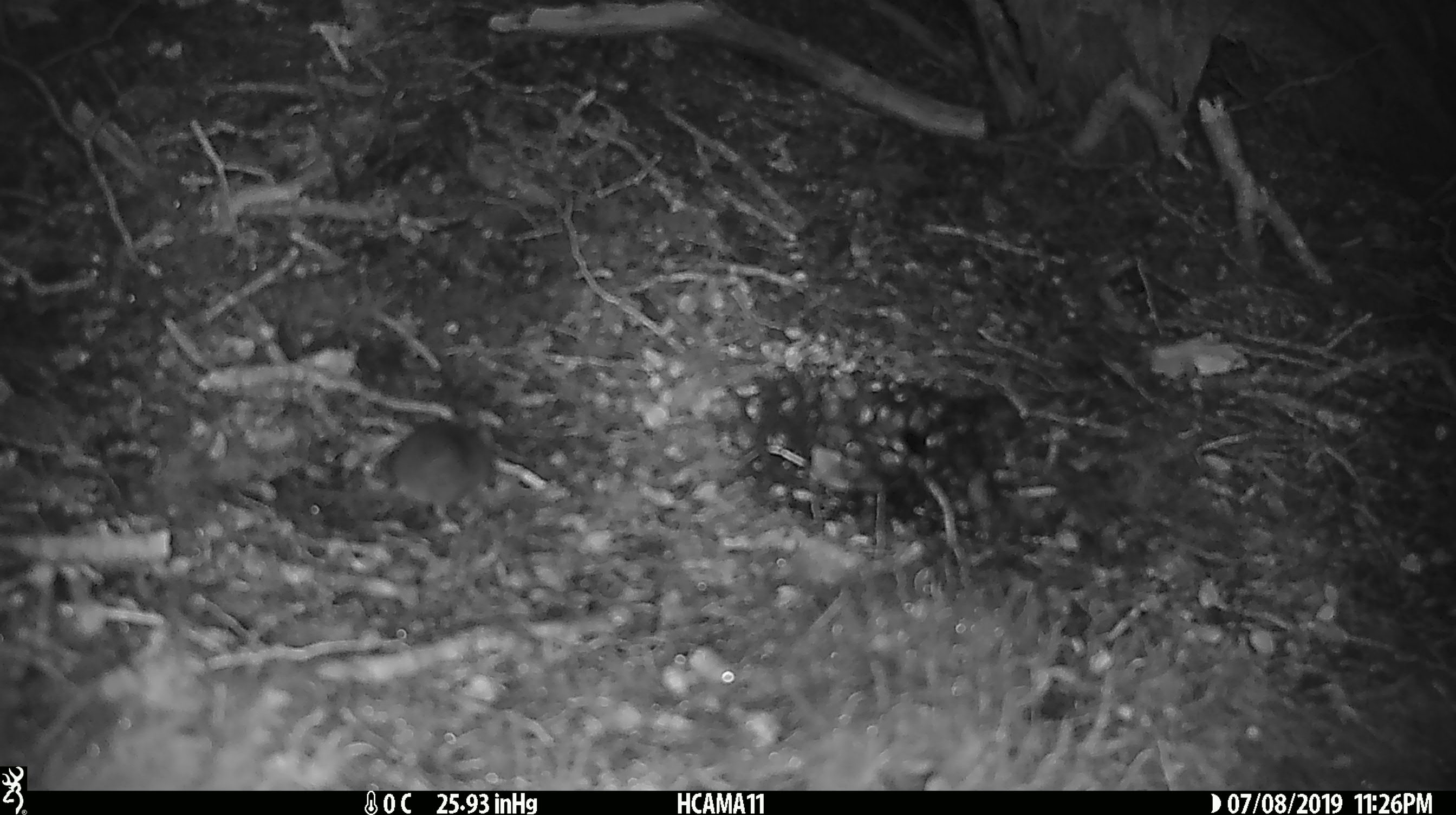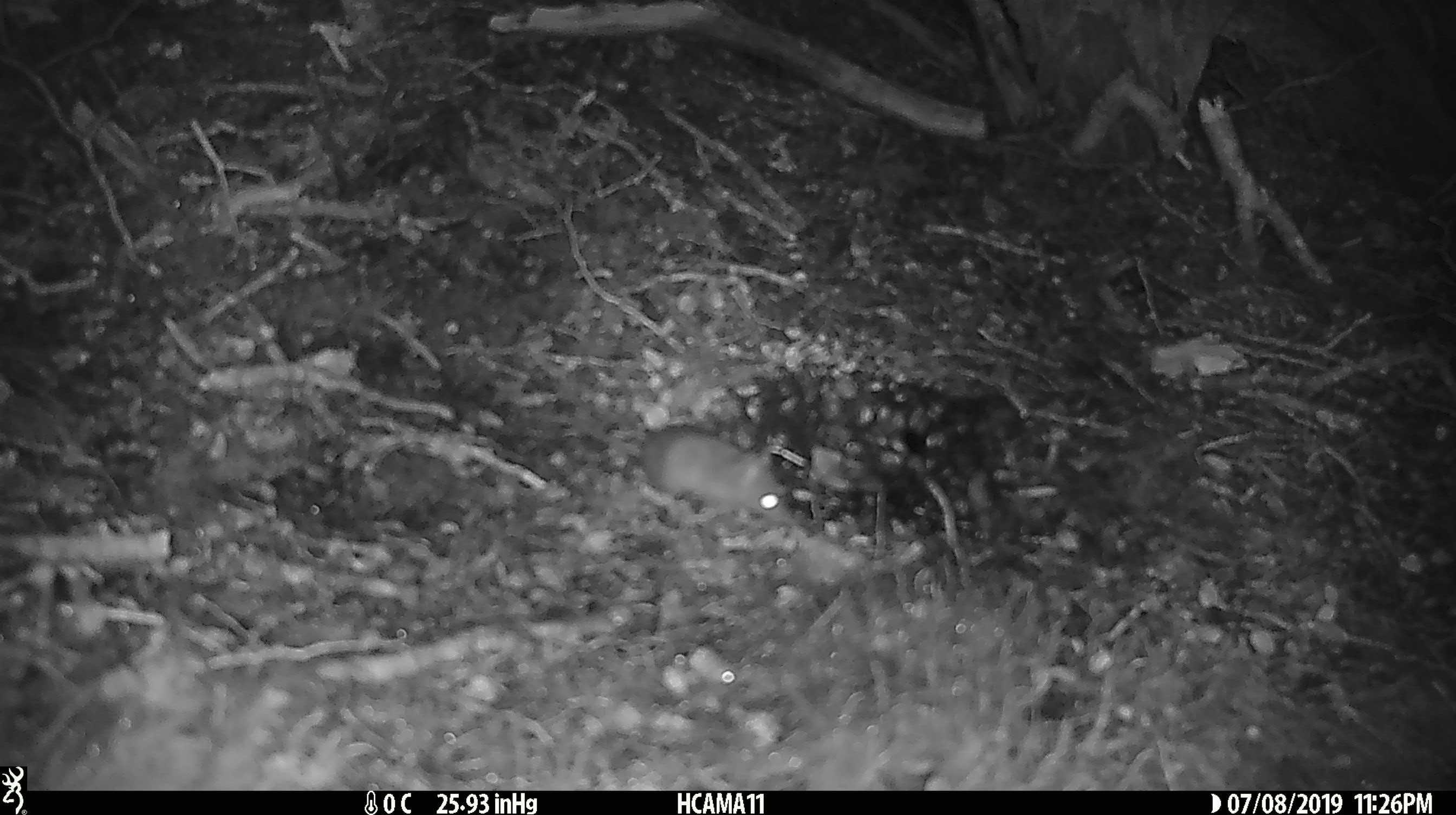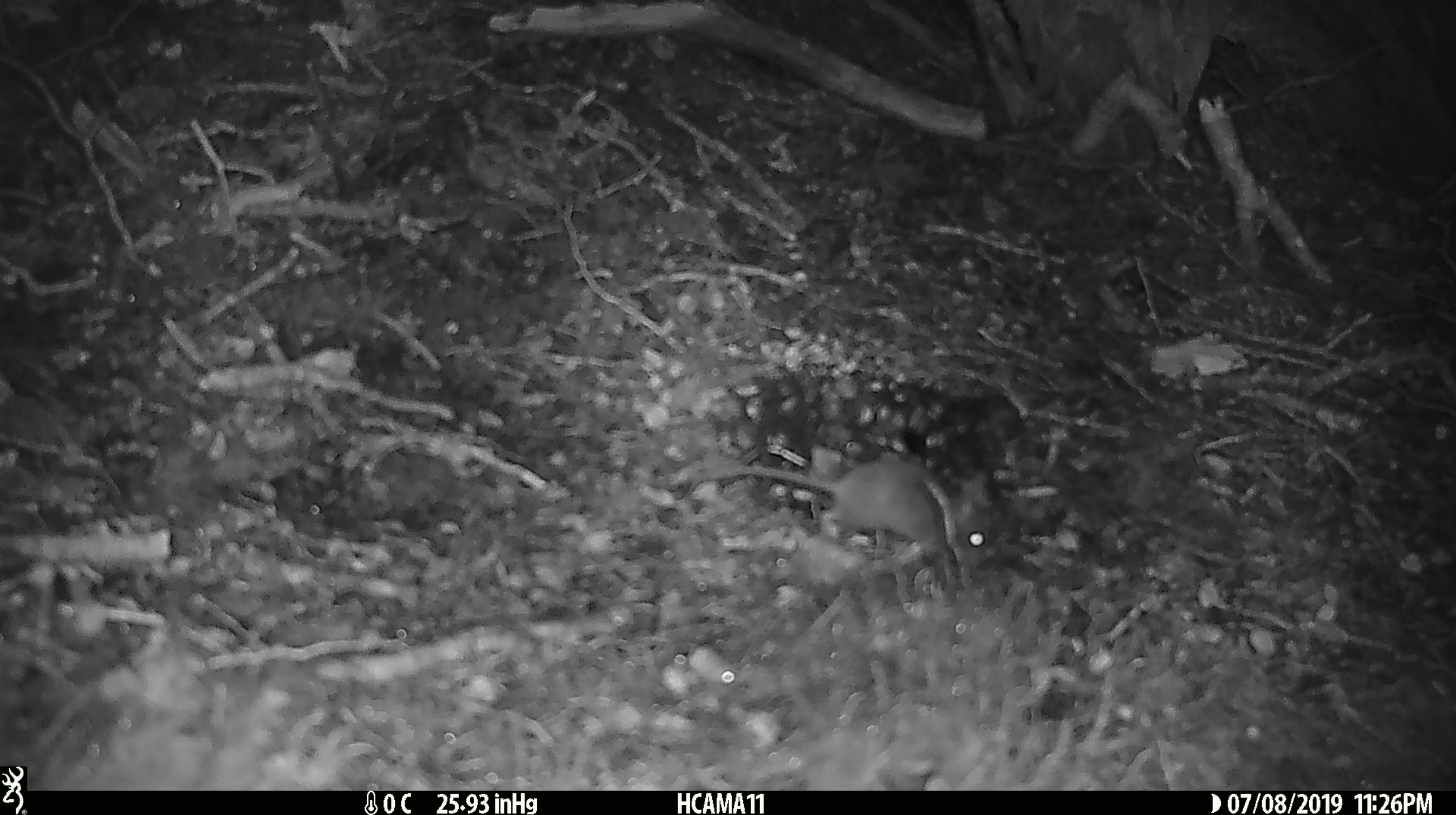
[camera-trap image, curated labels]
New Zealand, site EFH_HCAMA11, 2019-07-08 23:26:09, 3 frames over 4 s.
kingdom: Animalia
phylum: Chordata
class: Mammalia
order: Rodentia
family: Muridae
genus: Mus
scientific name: Mus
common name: mouse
Mouse (Mus).